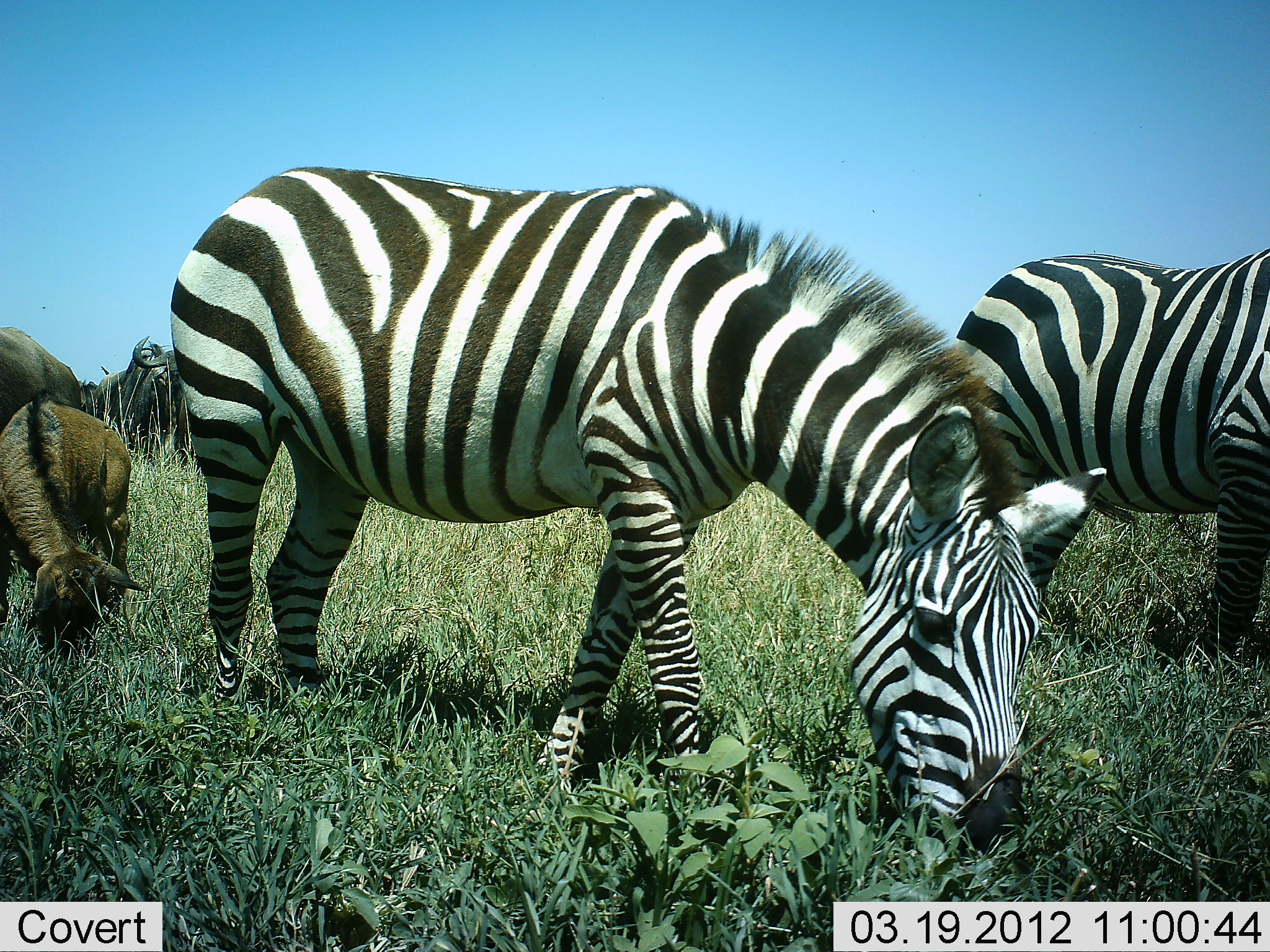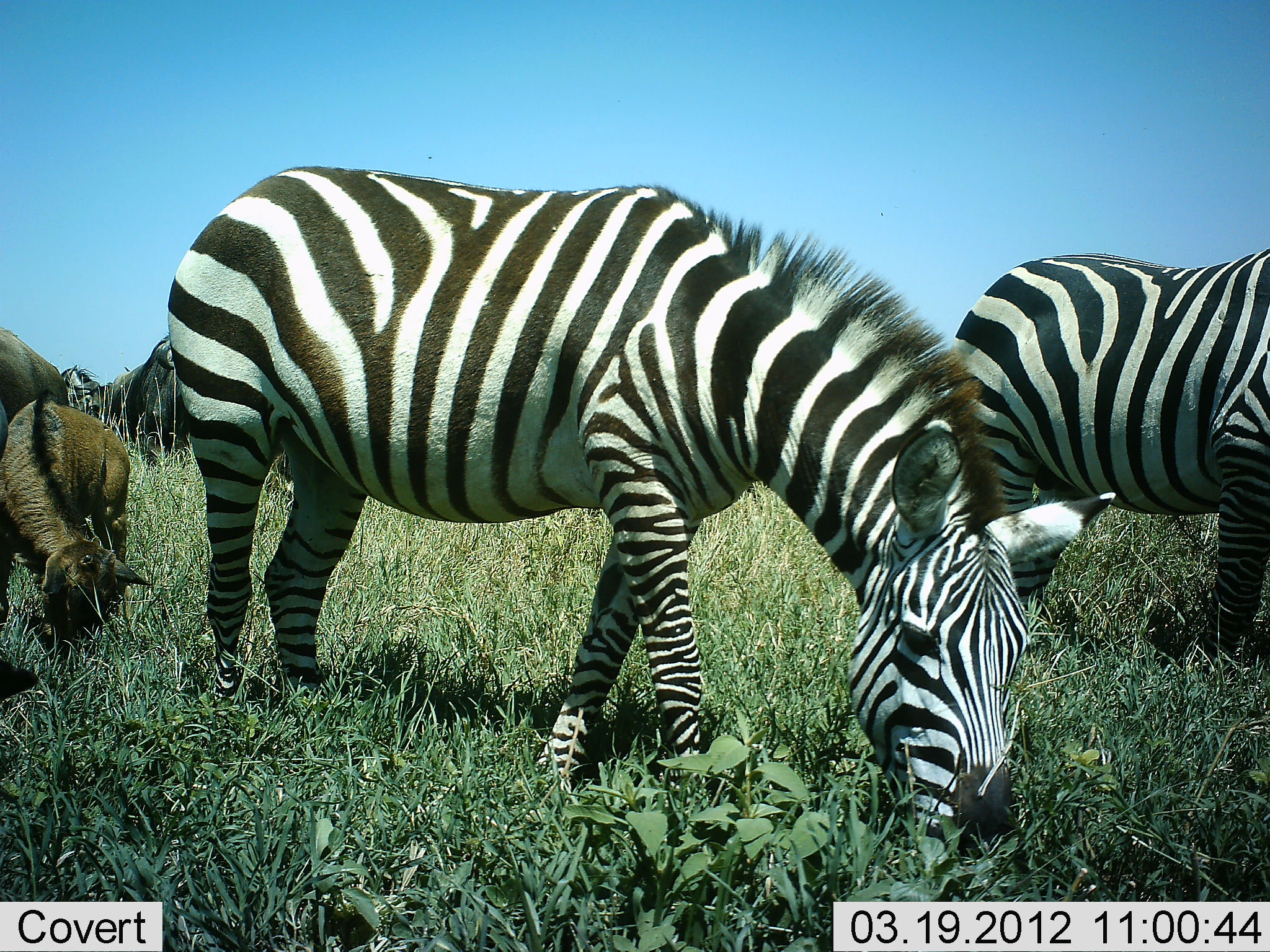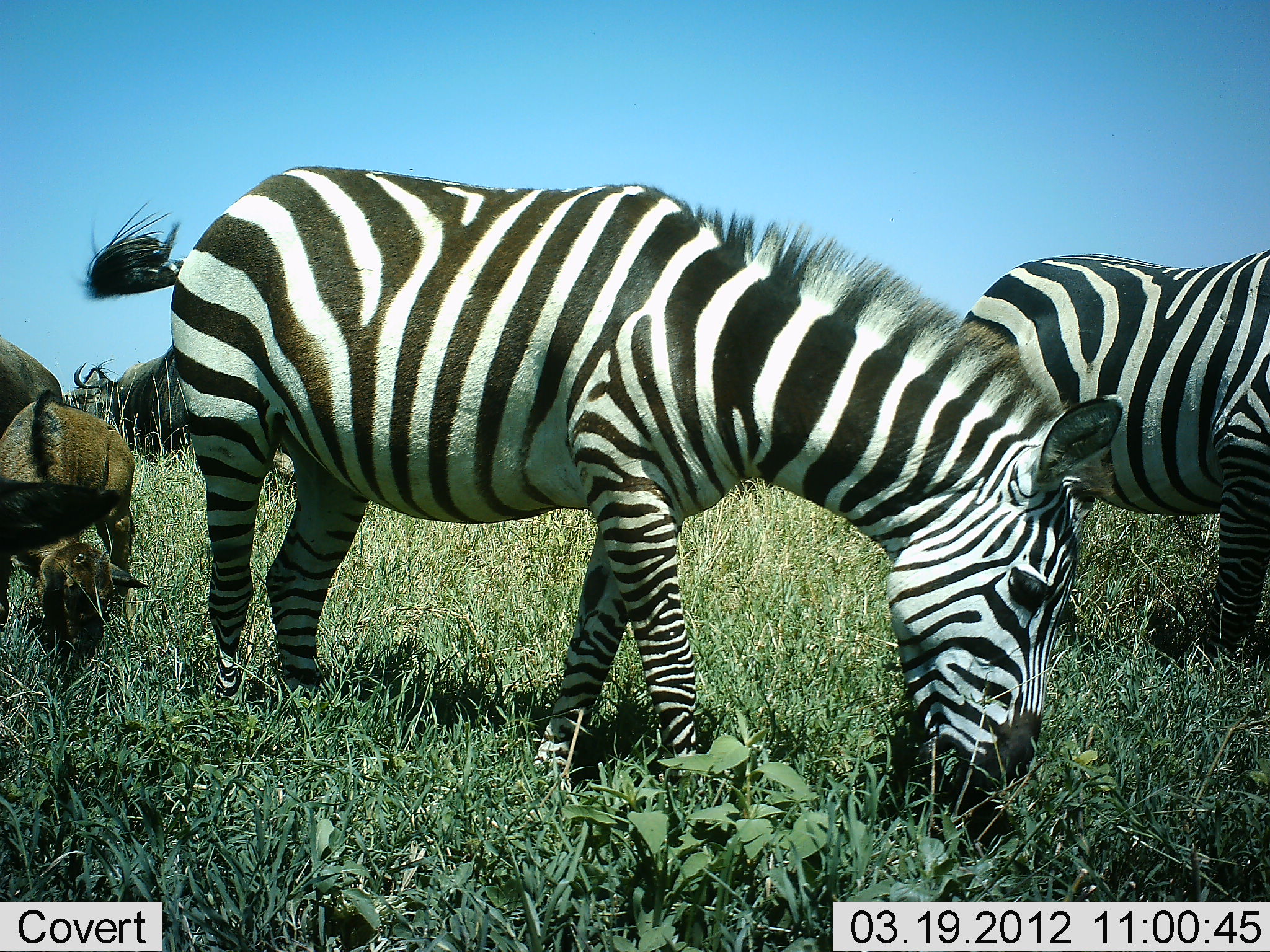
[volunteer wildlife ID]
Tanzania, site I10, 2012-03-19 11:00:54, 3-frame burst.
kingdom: Animalia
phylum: Chordata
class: Mammalia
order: Artiodactyla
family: Bovidae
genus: Connochaetes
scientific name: Connochaetes taurinus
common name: blue wildebeest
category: wildebeest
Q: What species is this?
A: Wildebeest (blue wildebeest) (Connochaetes taurinus).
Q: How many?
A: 3.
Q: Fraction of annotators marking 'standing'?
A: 39%.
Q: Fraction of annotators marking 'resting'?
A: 0%.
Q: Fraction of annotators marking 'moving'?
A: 6%.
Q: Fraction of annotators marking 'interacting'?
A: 0%.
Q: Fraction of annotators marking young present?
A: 72%.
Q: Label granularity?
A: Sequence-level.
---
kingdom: Animalia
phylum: Chordata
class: Mammalia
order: Perissodactyla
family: Equidae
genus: Equus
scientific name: Equus quagga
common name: plains zebra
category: zebra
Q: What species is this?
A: Zebra (plains zebra) (Equus quagga).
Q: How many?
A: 2.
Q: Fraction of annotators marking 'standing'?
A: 44%.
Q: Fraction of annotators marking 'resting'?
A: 0%.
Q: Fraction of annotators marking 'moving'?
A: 0%.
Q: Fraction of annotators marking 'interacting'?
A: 0%.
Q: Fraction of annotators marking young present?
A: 0%.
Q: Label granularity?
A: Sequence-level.